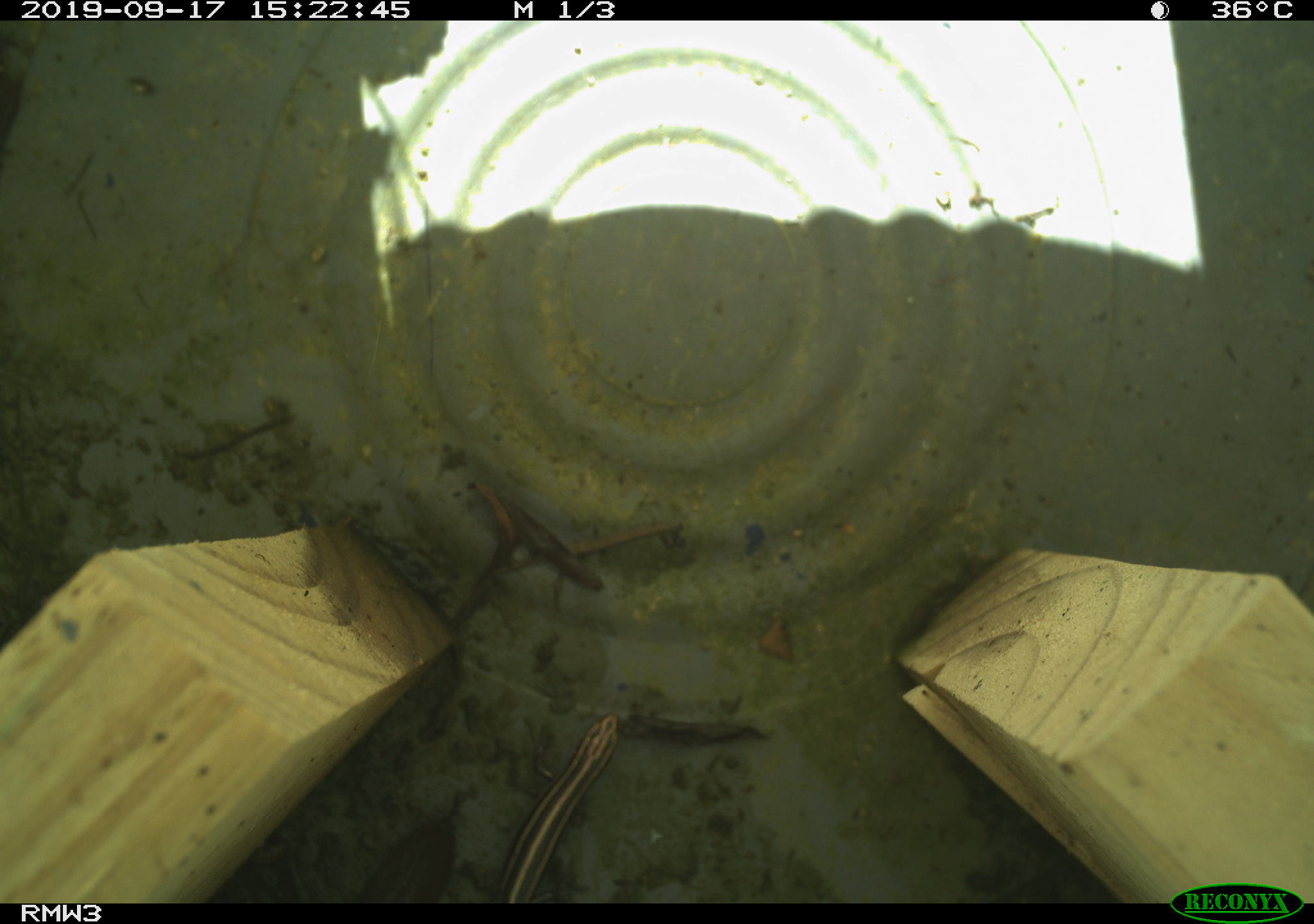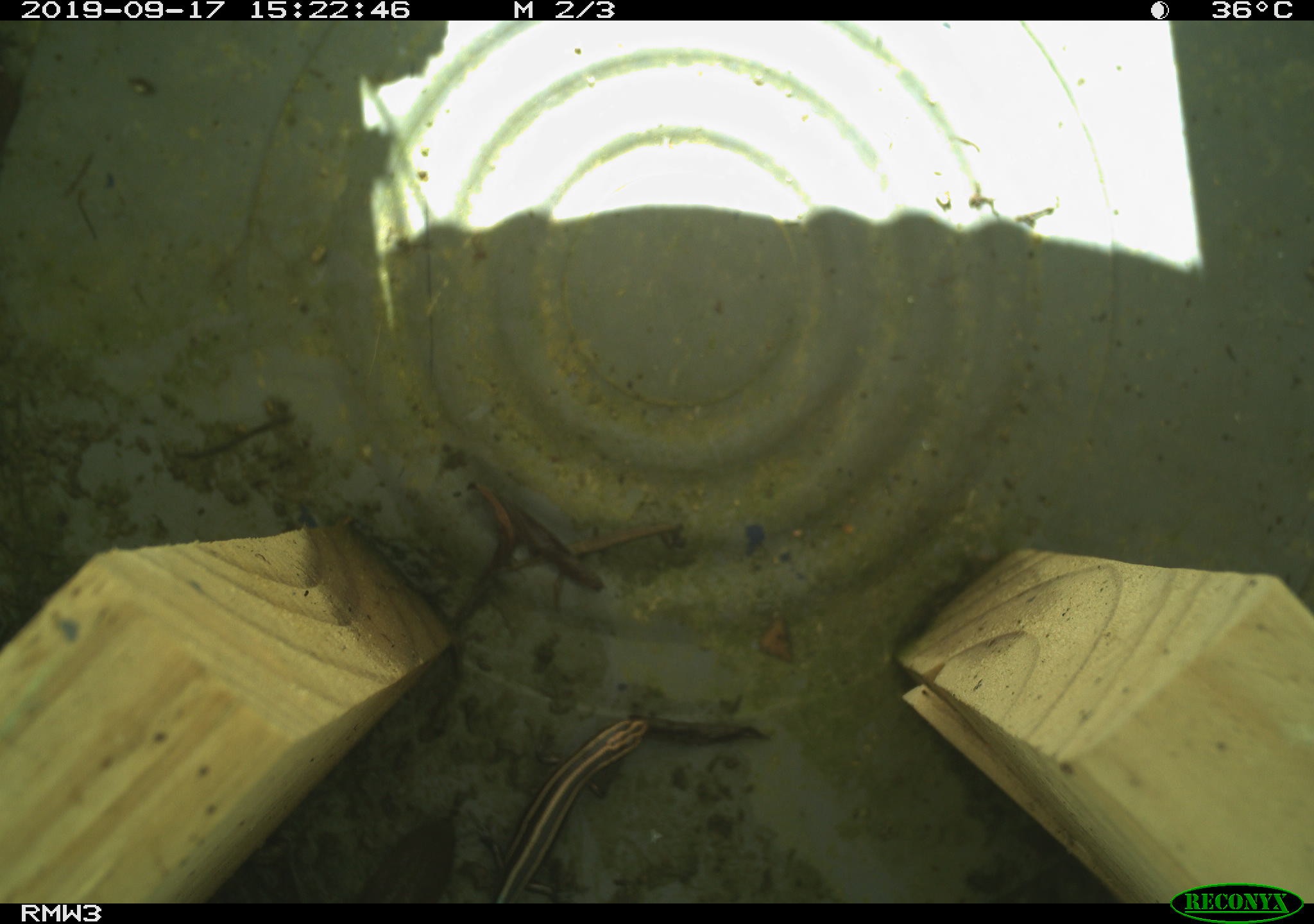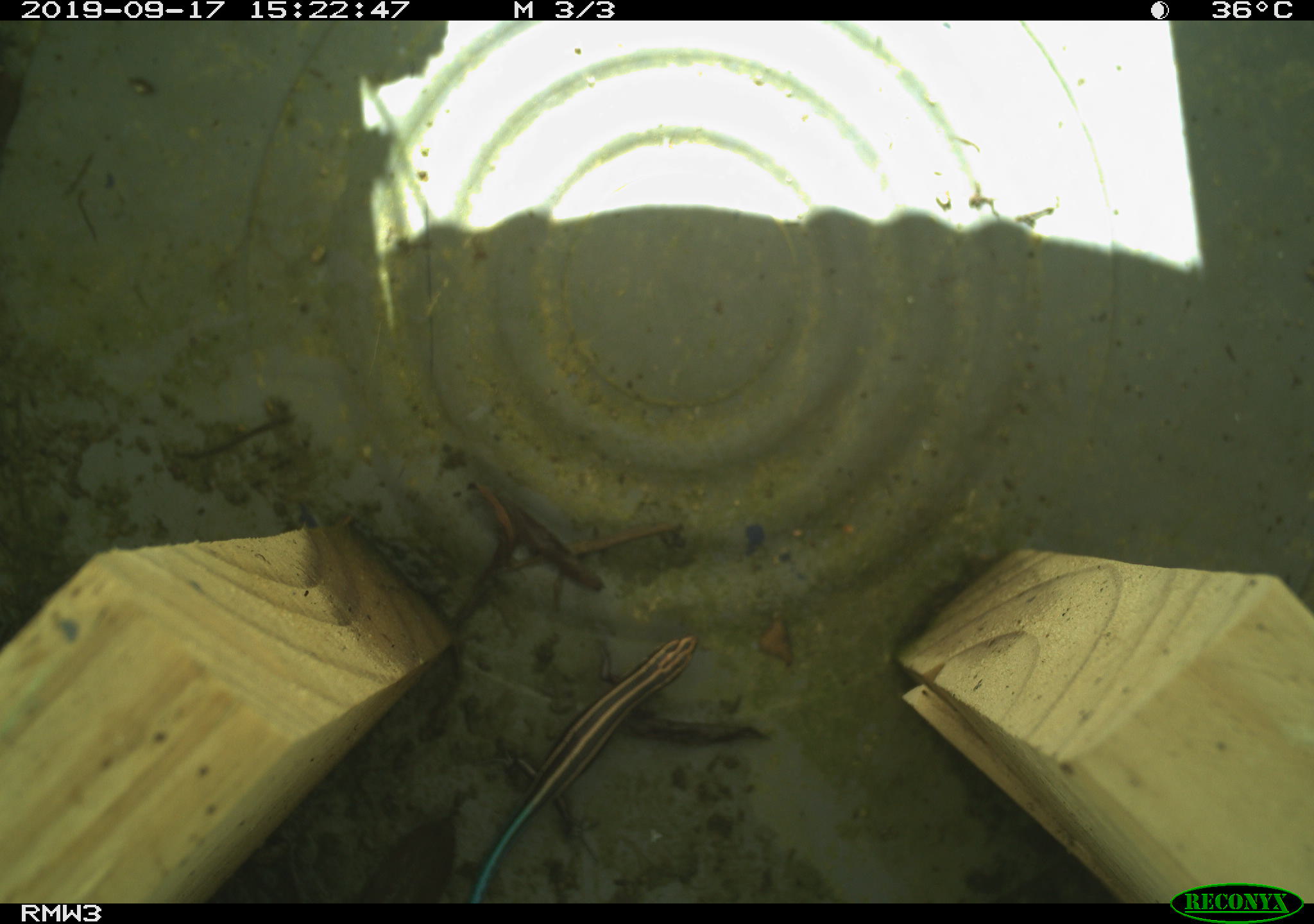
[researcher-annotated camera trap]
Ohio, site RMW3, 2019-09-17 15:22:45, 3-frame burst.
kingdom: Animalia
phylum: Chordata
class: Reptilia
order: Squamata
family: Scincidae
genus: Plestiodon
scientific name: Plestiodon fasciatus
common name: common five-lined skink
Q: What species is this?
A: Common five-lined skink (Plestiodon fasciatus).